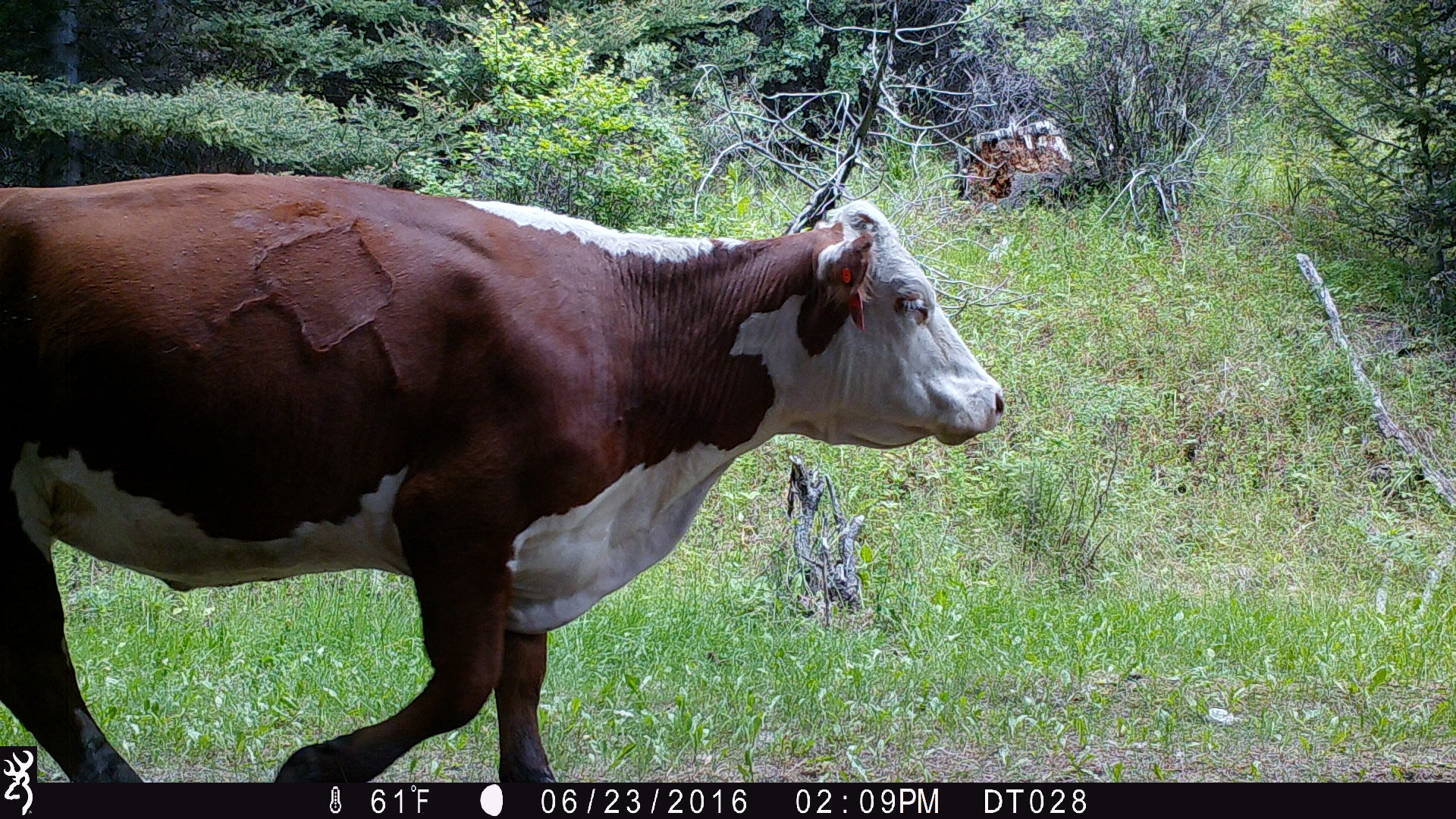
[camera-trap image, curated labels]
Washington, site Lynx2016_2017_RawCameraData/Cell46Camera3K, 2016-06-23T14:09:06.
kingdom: Animalia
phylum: Chordata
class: Mammalia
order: Artiodactyla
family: Bovidae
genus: Bos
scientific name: Bos taurus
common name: domestic cattle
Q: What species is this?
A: Domestic cattle (Bos taurus).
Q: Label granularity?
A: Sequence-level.